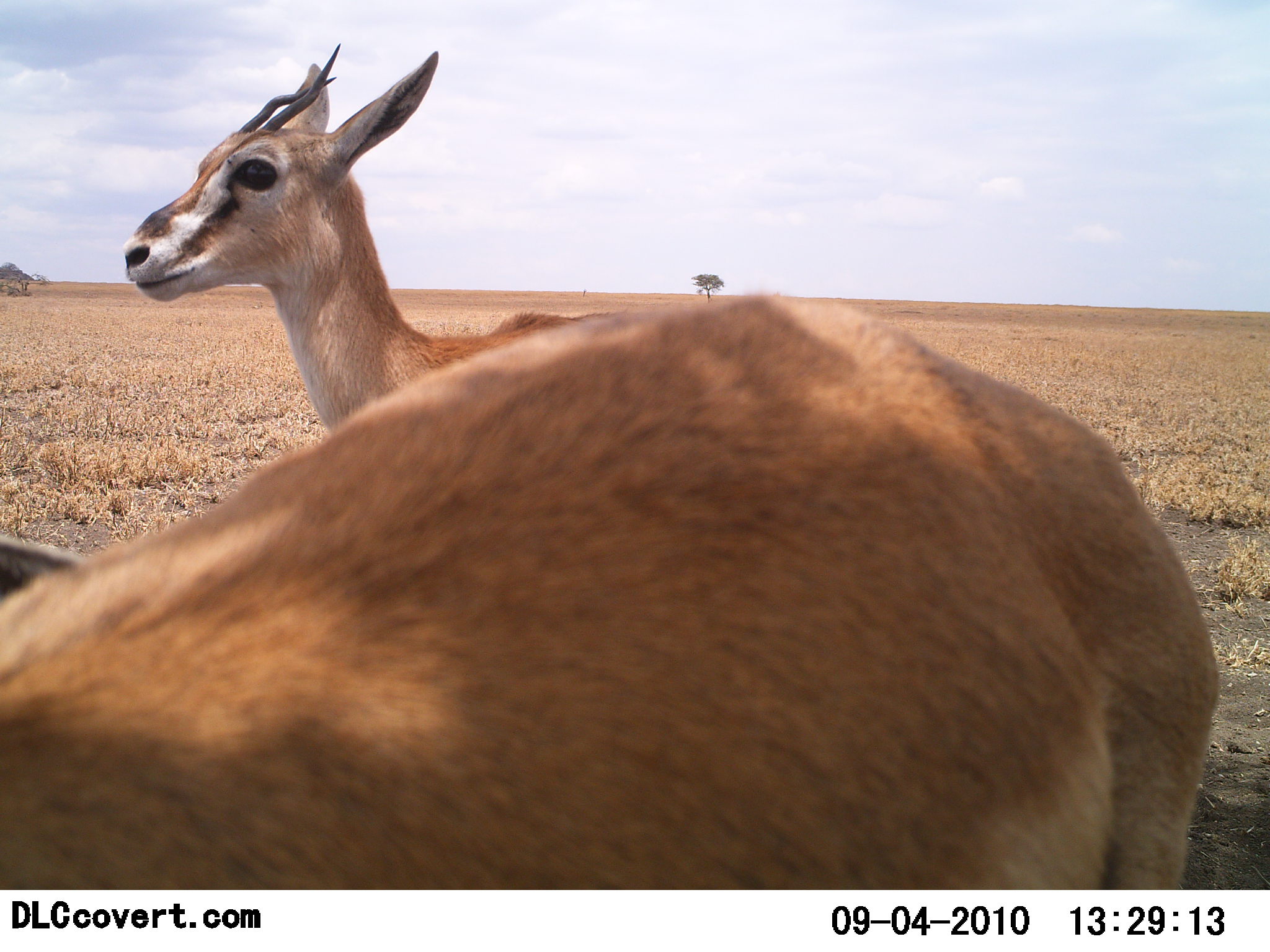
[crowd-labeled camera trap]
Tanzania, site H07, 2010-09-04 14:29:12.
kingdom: Animalia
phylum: Chordata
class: Mammalia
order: Artiodactyla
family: Bovidae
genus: Eudorcas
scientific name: Eudorcas thomsonii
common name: thomson's gazelle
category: gazellethomsons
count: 2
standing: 79%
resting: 7%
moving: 14%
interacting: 0%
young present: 0%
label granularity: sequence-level